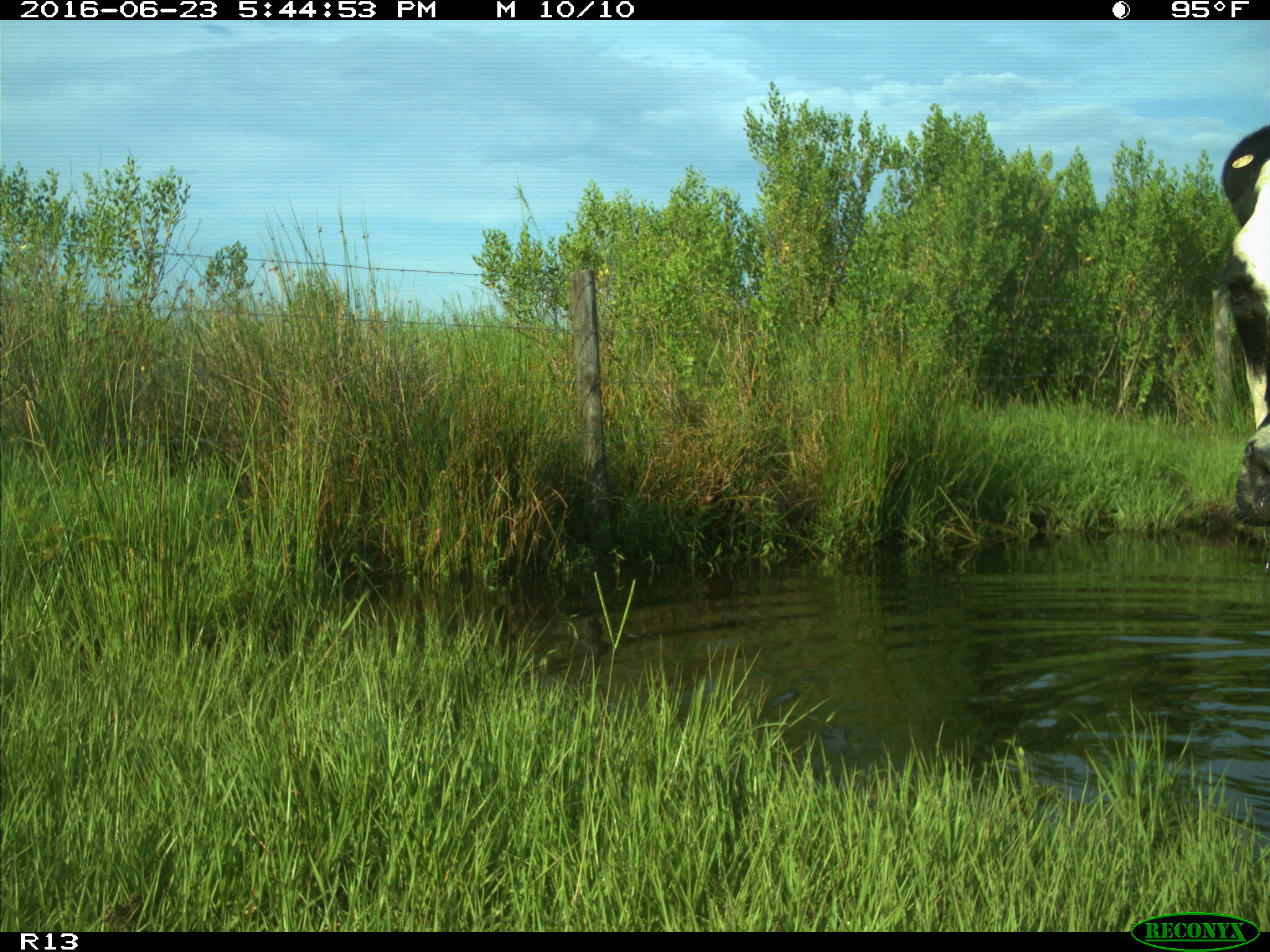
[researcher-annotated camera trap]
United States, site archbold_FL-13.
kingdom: Animalia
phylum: Chordata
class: Mammalia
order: Artiodactyla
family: Bovidae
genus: Bos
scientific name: Bos taurus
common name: domestic cow